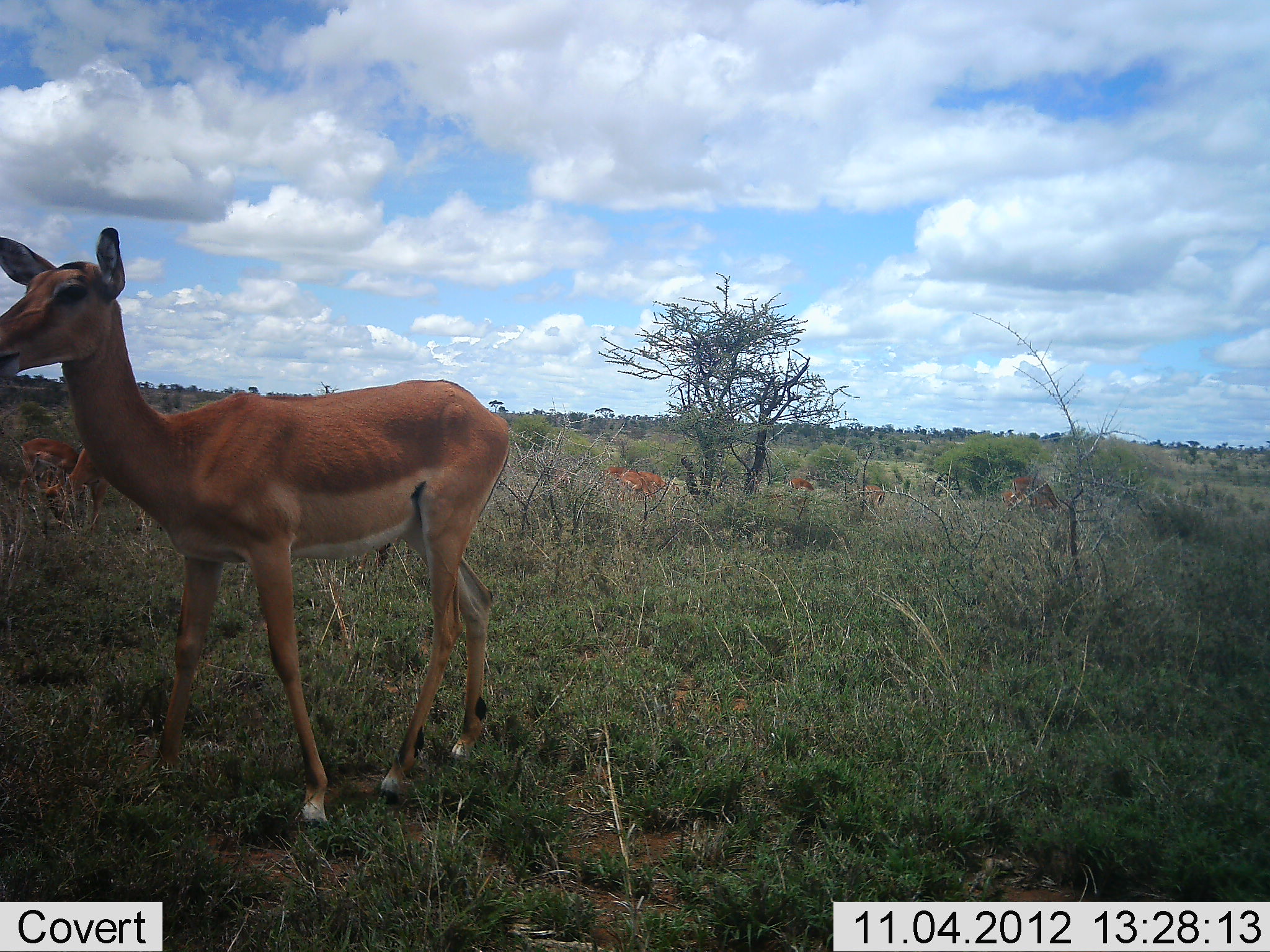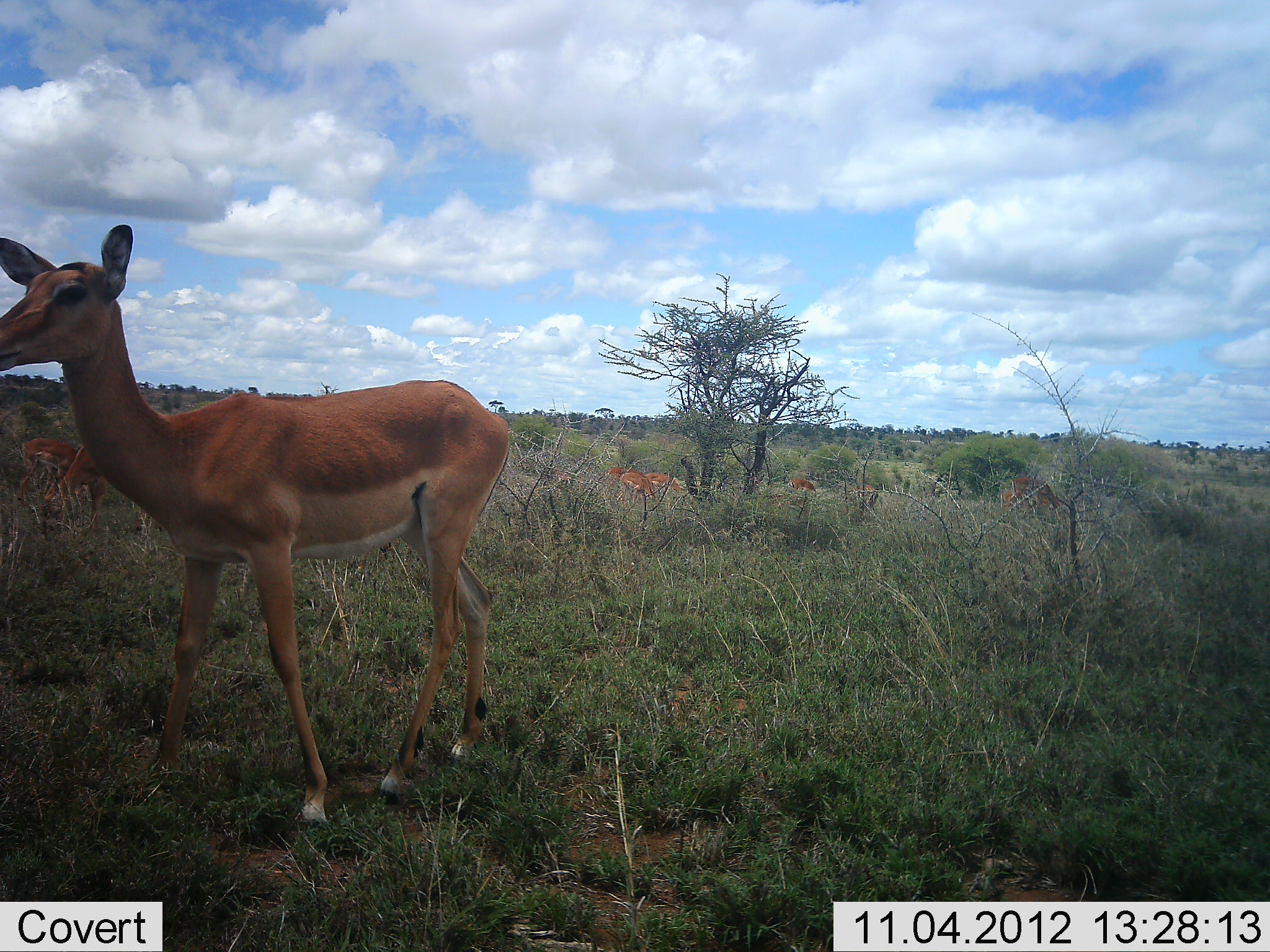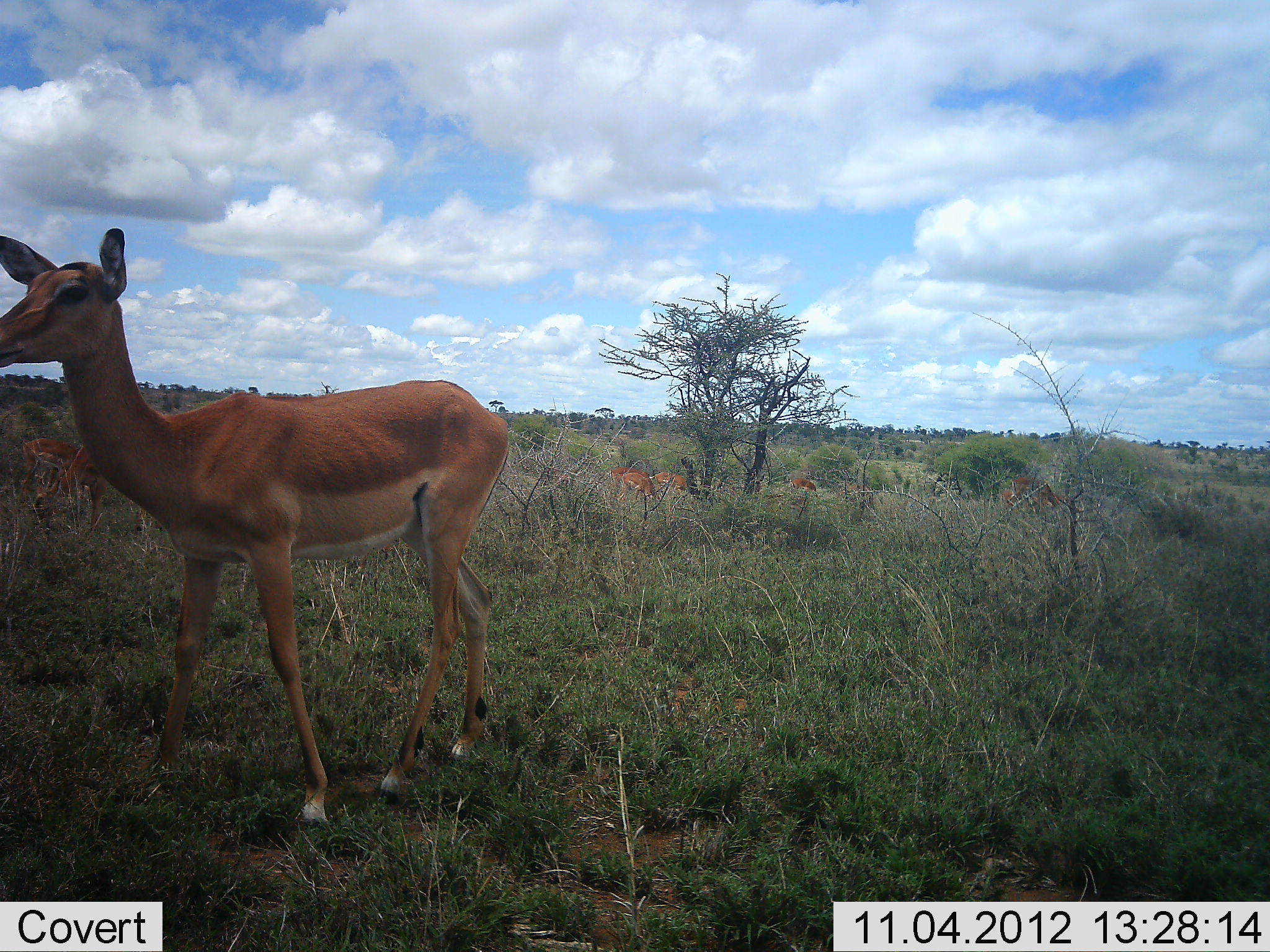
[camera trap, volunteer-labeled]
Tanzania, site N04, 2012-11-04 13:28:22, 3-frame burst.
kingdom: Animalia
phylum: Chordata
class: Mammalia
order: Artiodactyla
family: Bovidae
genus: Aepyceros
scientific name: Aepyceros melampus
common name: impala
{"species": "impala (Aepyceros melampus)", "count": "7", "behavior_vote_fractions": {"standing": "90%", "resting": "0%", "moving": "20%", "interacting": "0%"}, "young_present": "10%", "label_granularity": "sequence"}